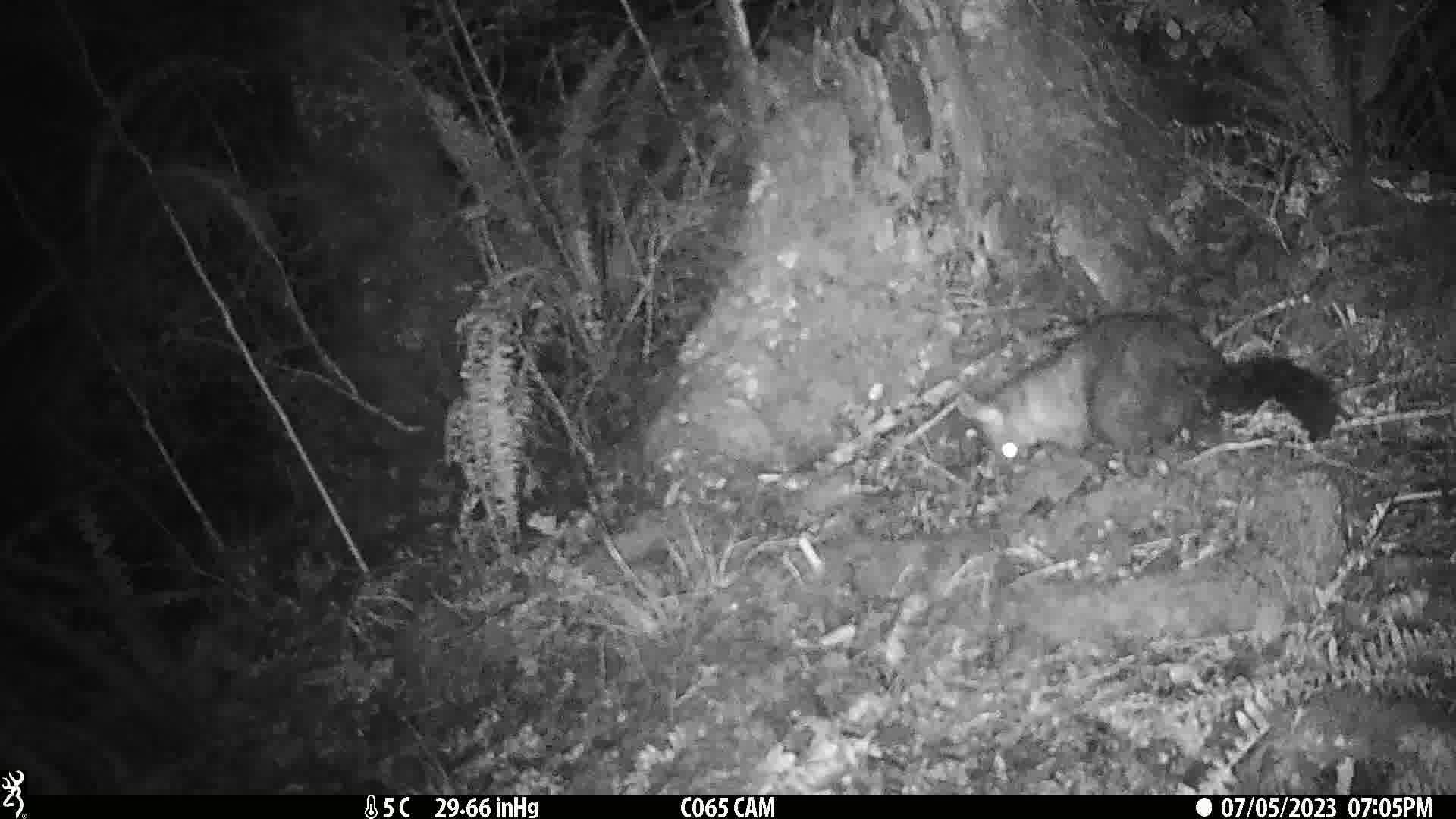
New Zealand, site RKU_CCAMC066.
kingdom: Animalia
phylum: Chordata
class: Mammalia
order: Diprotodontia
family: Phalangeridae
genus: Trichosurus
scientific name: Trichosurus vulpecula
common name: common brushtail possum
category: possum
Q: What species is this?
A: Possum (common brushtail possum) (Trichosurus vulpecula).